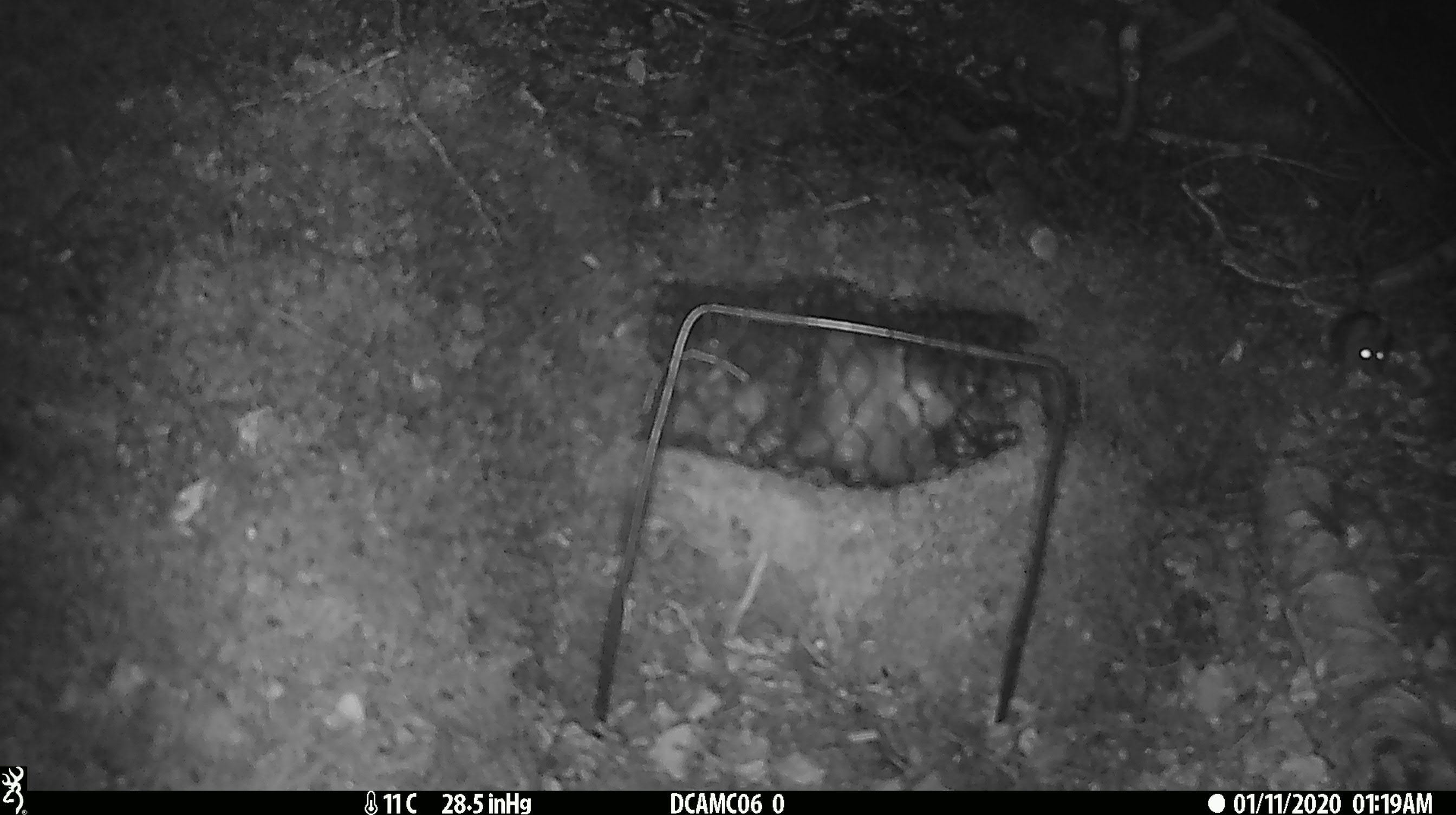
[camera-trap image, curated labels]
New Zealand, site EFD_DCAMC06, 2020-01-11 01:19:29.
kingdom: Animalia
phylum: Chordata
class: Mammalia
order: Rodentia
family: Muridae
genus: Mus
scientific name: Mus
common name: mouse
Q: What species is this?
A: Mouse (Mus).